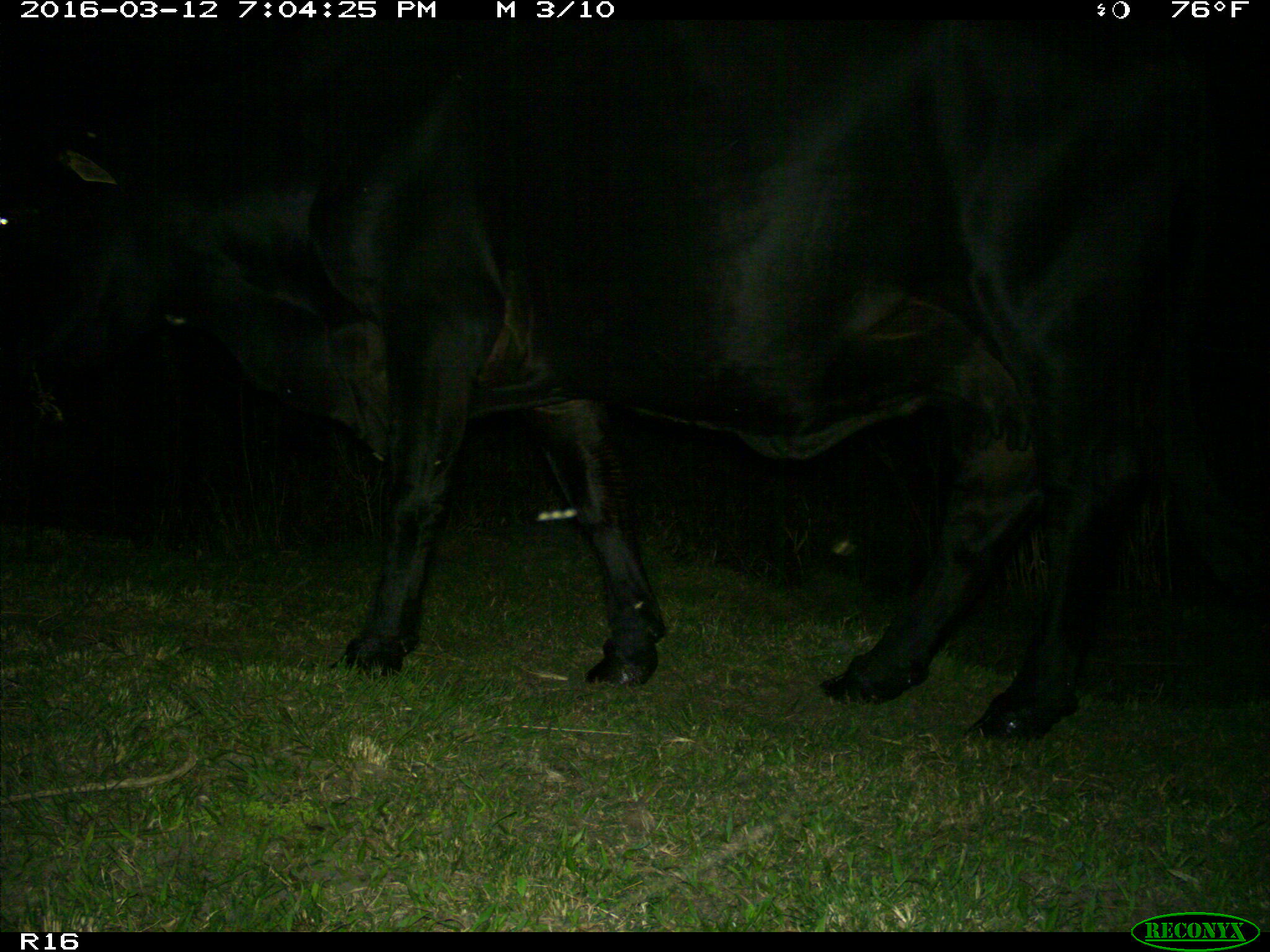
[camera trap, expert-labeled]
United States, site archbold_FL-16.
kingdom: Animalia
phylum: Chordata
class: Mammalia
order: Artiodactyla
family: Bovidae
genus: Bos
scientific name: Bos taurus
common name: domestic cow